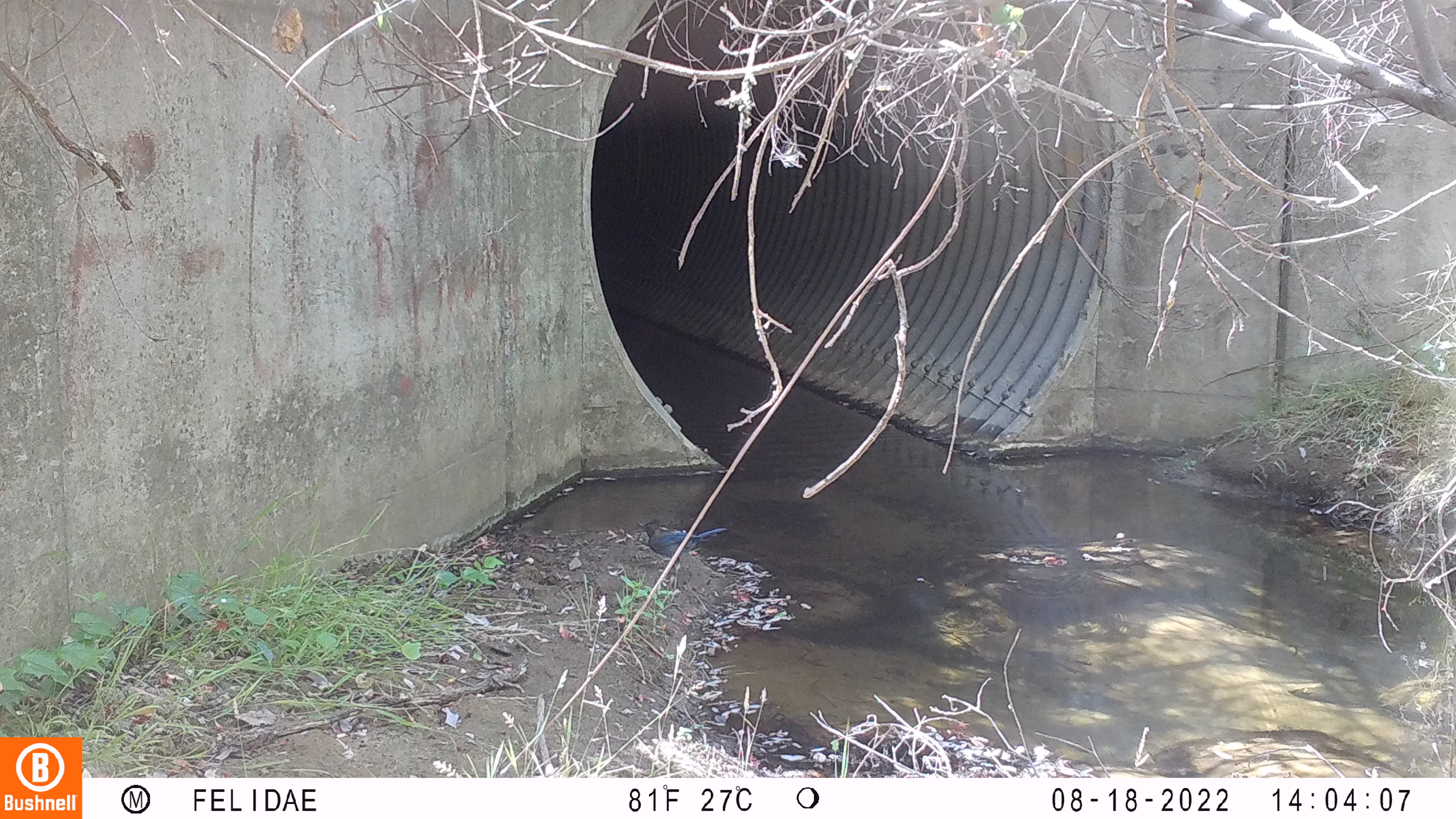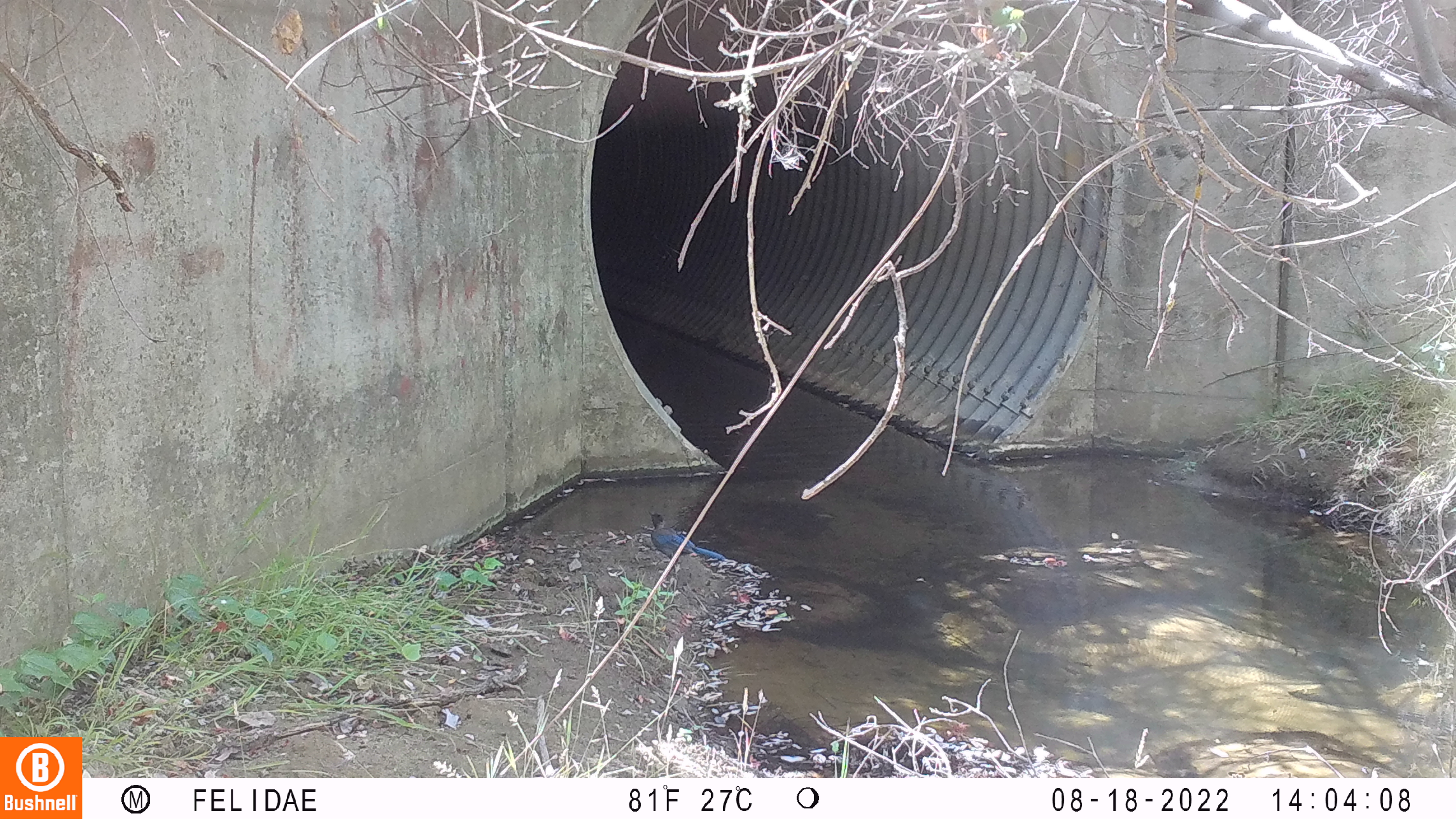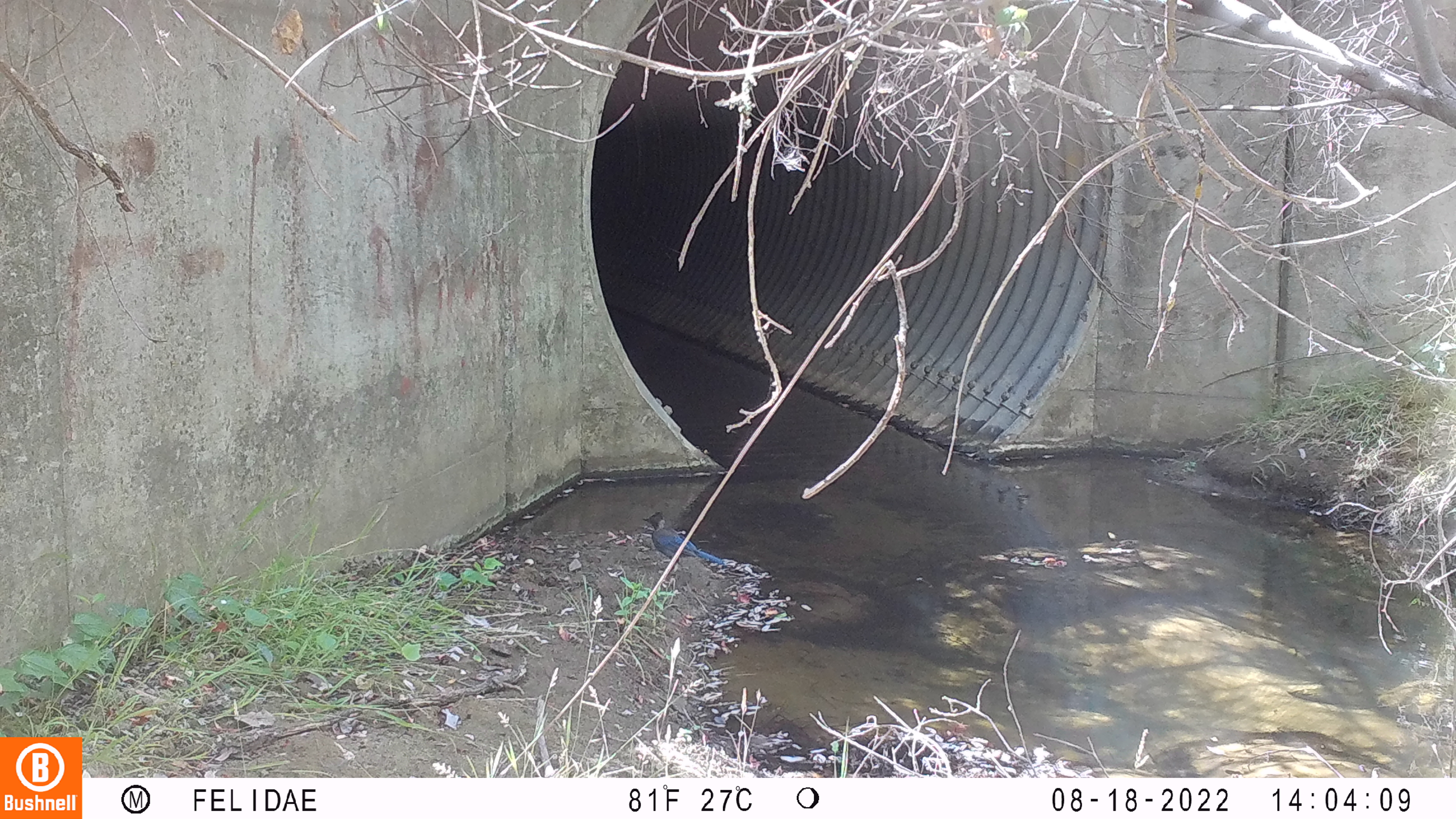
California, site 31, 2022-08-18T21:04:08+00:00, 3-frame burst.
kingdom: Animalia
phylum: Chordata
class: Aves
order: Passeriformes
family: Corvidae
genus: Cyanocitta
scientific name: Cyanocitta stelleri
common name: steller's jay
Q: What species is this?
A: Steller's jay (Cyanocitta stelleri).